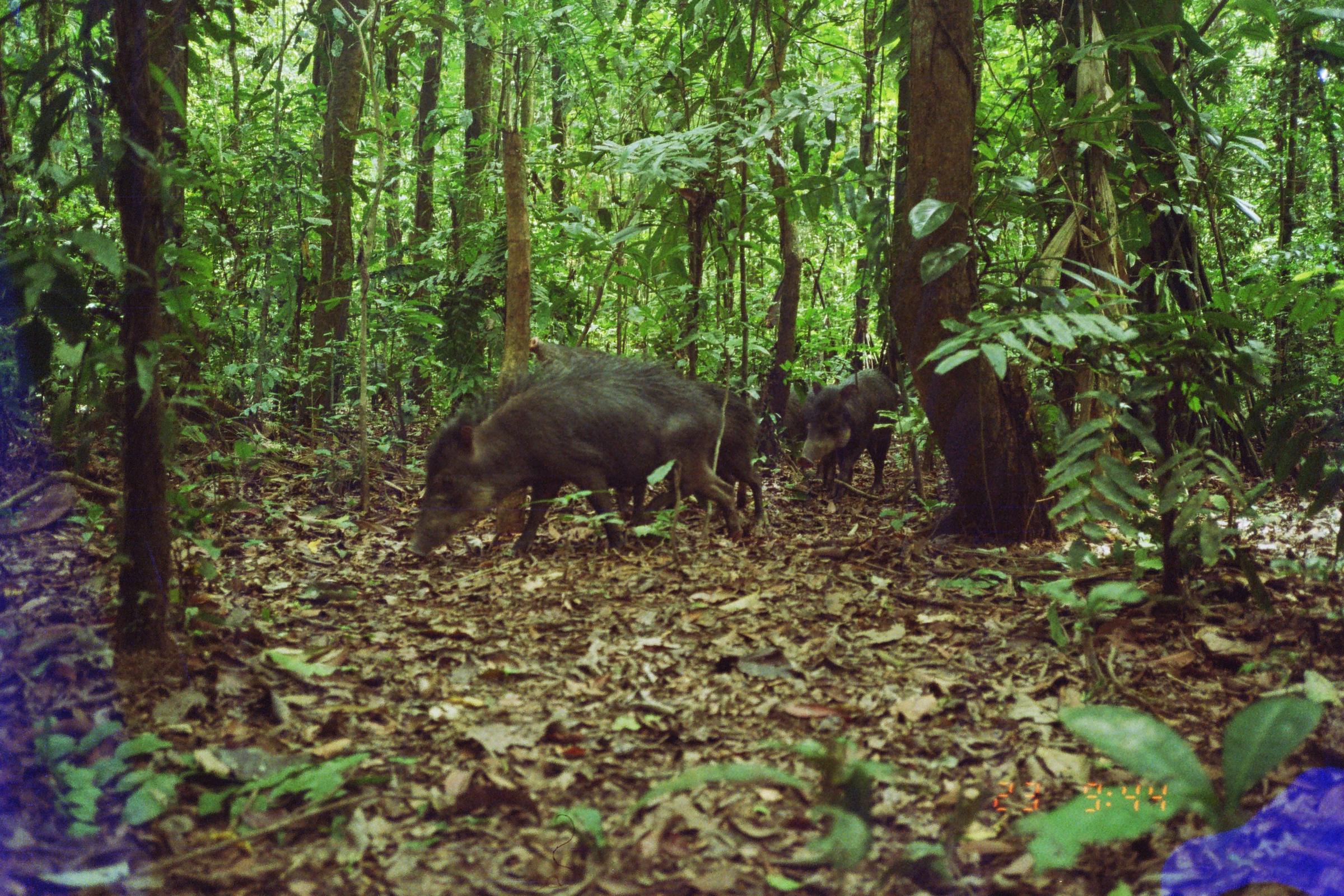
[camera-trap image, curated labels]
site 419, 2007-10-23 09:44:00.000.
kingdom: Animalia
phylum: Chordata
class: Mammalia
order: Artiodactyla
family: Tayassuidae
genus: Tayassu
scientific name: Tayassu pecari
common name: white-lipped peccary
Tayassu pecari (white-lipped peccary).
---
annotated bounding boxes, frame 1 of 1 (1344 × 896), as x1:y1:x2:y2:
tayassu pecari: 410:352:746:544; 595:362:767:523; 795:366:899:489